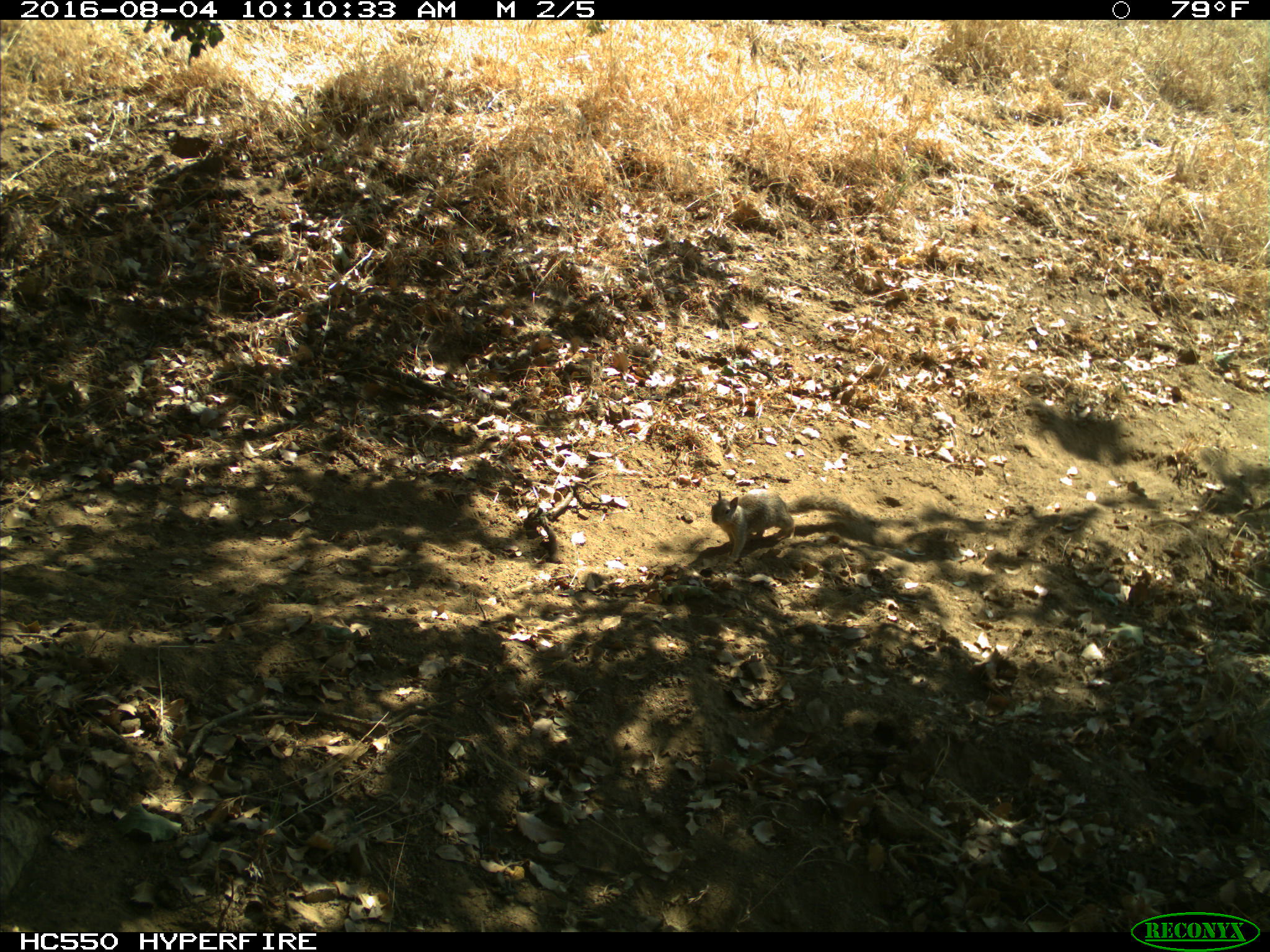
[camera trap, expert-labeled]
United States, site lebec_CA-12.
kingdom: Animalia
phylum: Chordata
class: Mammalia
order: Rodentia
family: Sciuridae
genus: Otospermophilus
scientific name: Otospermophilus beecheyi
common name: california ground squirrel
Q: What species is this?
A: Otospermophilus beecheyi (california ground squirrel).